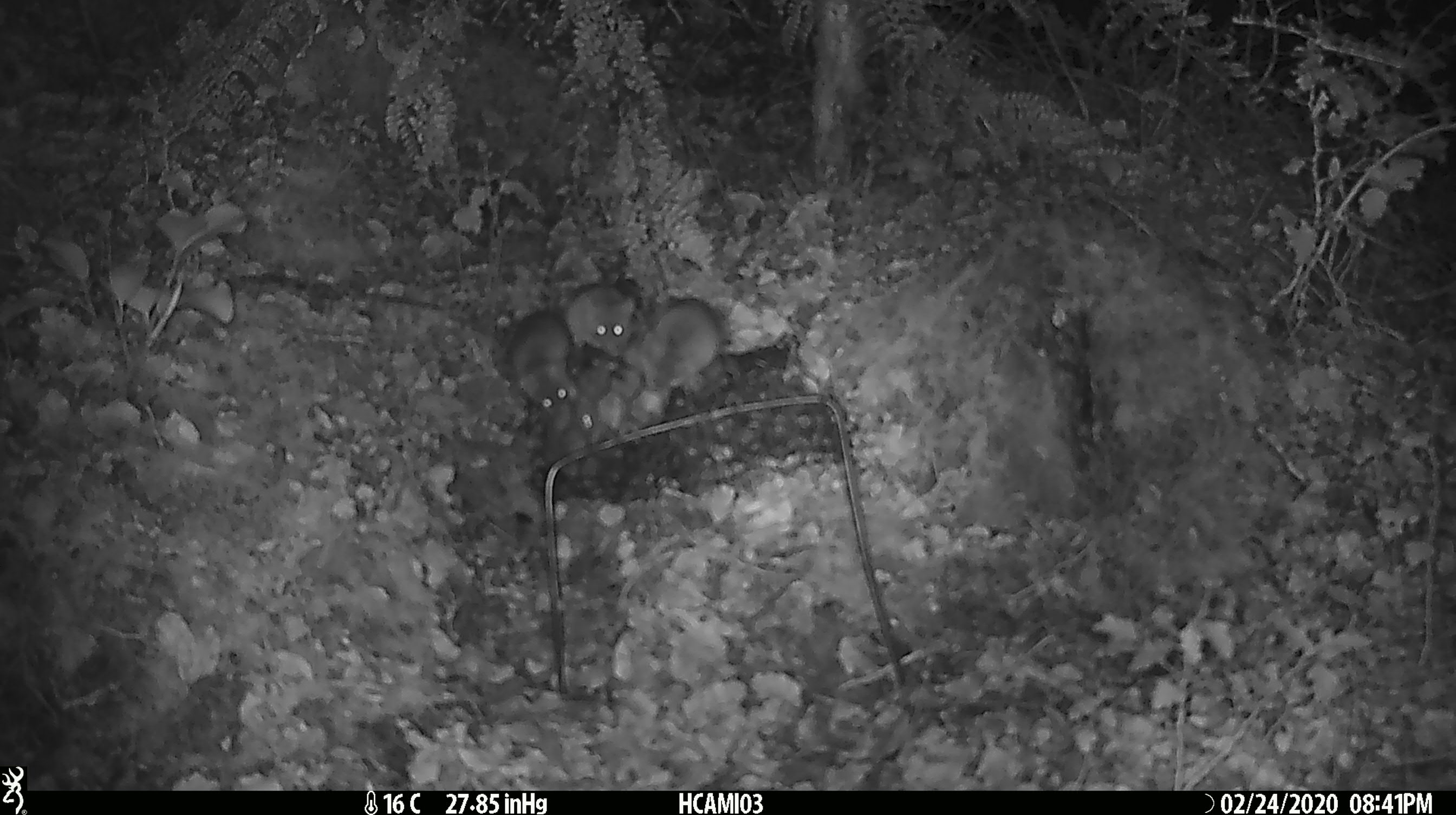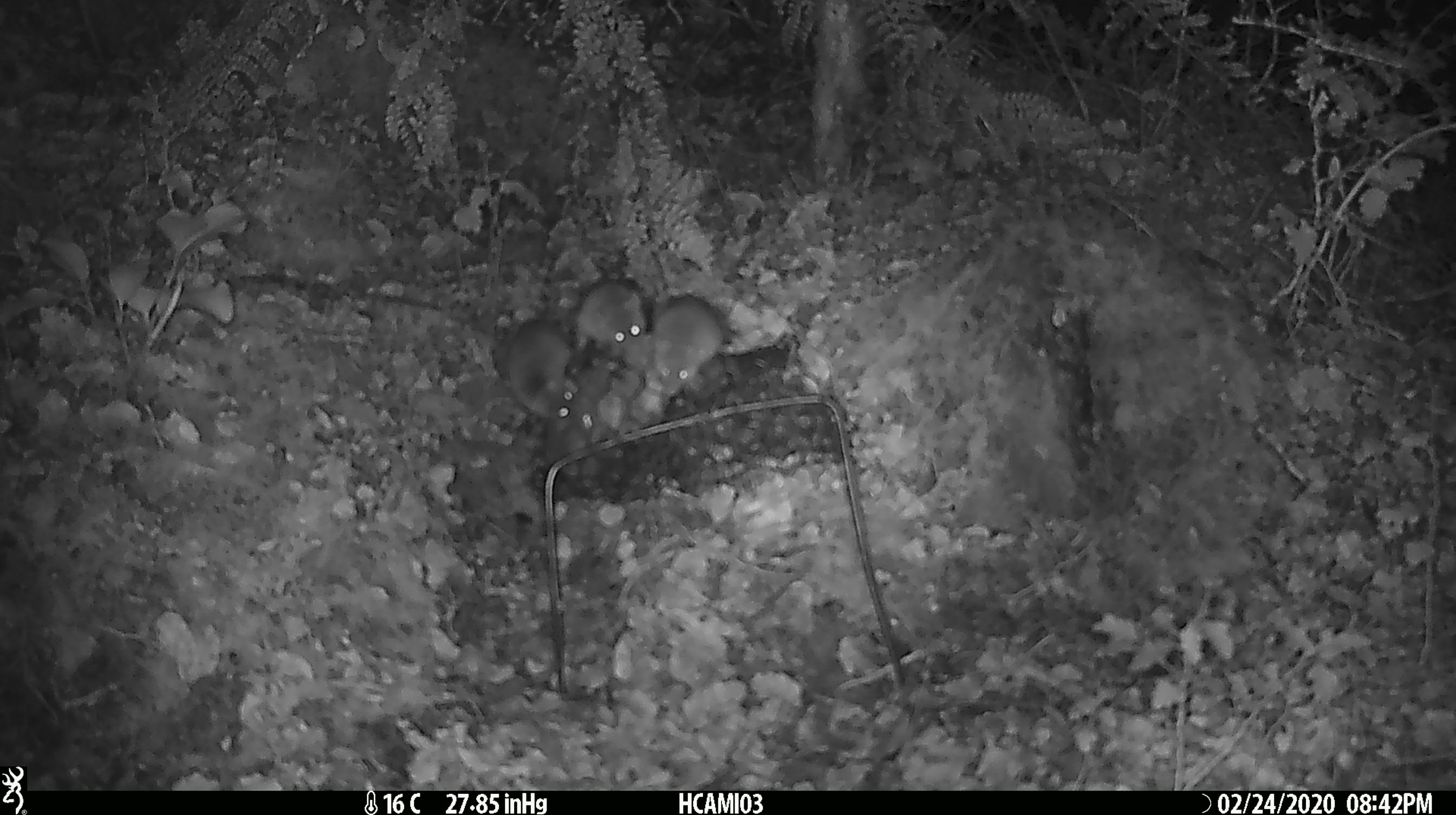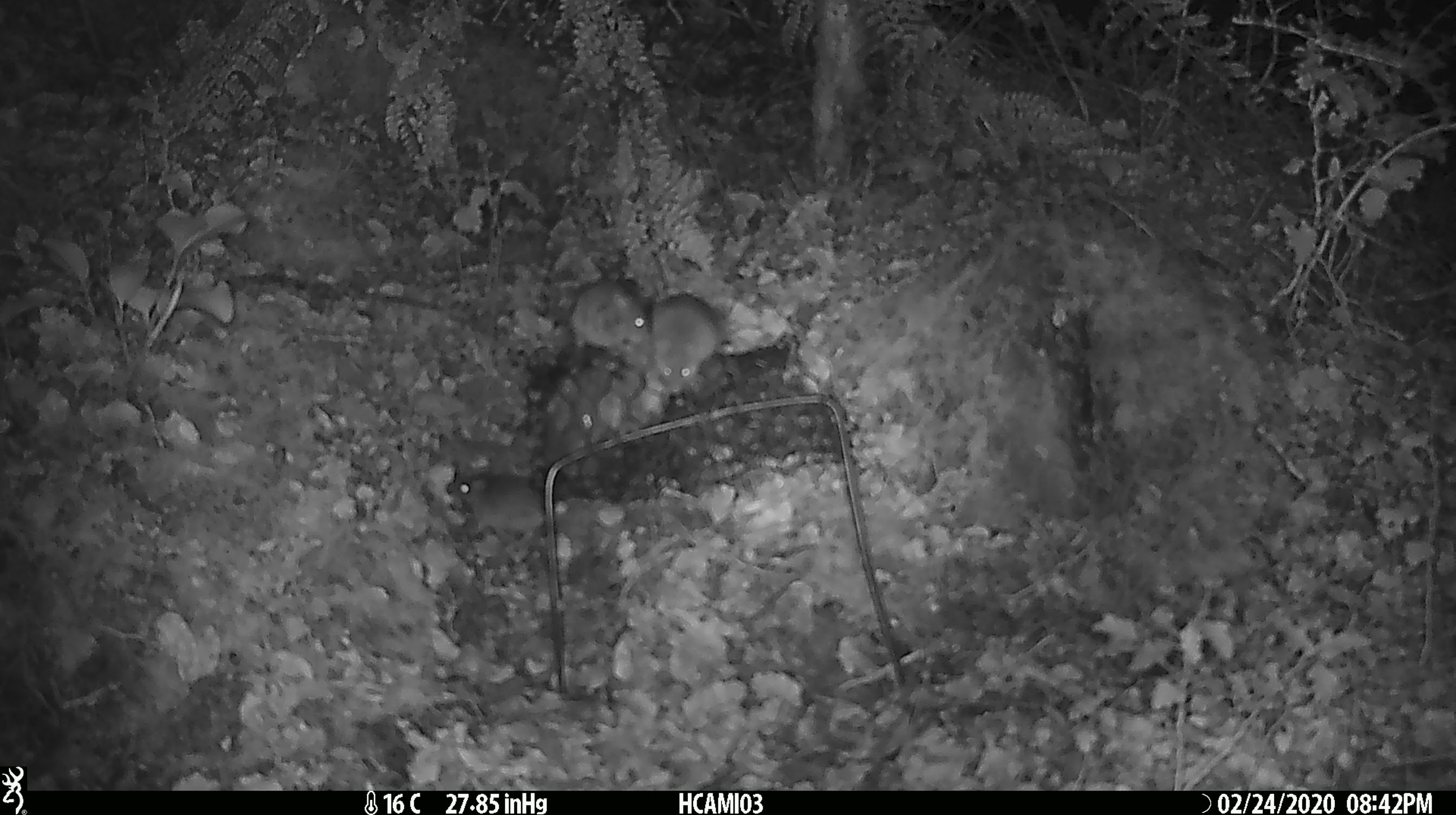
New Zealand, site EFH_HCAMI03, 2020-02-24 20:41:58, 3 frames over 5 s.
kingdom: Animalia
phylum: Chordata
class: Mammalia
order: Rodentia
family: Muridae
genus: Mus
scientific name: Mus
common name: mouse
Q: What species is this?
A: Mouse (Mus).